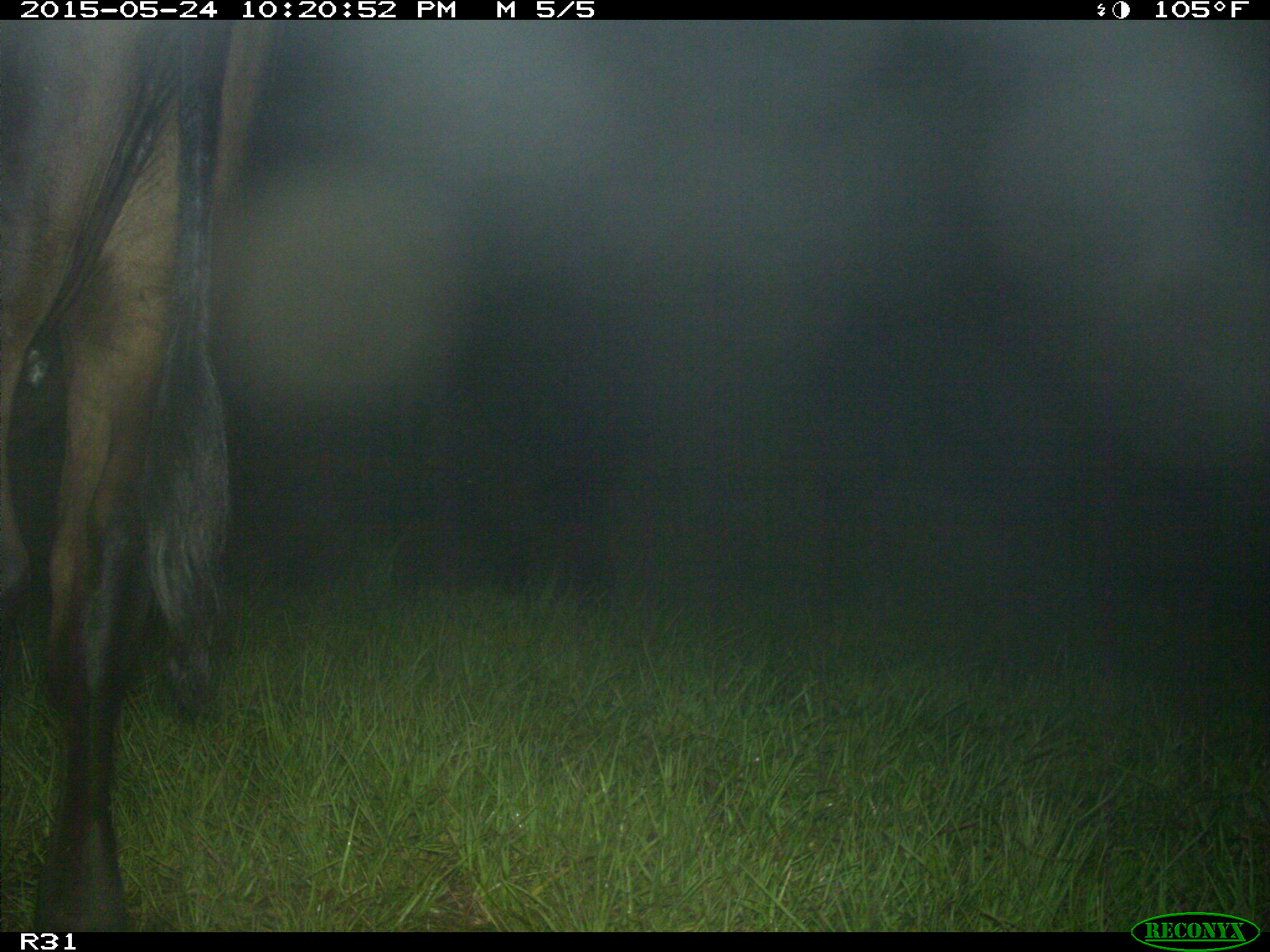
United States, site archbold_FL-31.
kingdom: Animalia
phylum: Chordata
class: Mammalia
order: Artiodactyla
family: Bovidae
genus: Bos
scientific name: Bos taurus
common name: domestic cow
Bos taurus (domestic cow).